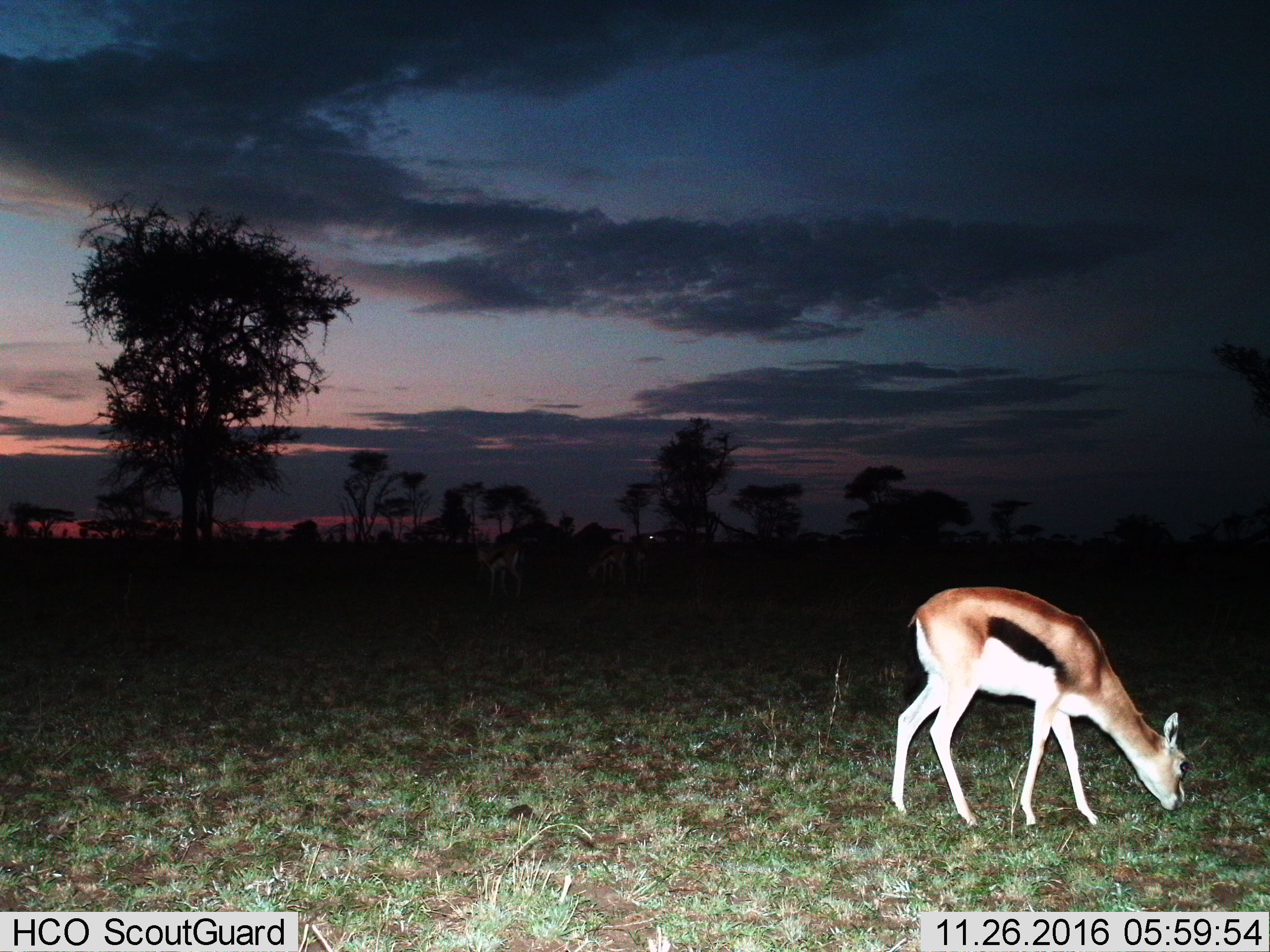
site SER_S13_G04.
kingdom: Animalia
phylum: Chordata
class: Mammalia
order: Artiodactyla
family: Bovidae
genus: Eudorcas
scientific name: Eudorcas thomsonii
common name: thomson's gazelle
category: gazellethomsons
Gazellethomsons (thomson's gazelle) (Eudorcas thomsonii), count 1. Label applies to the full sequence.